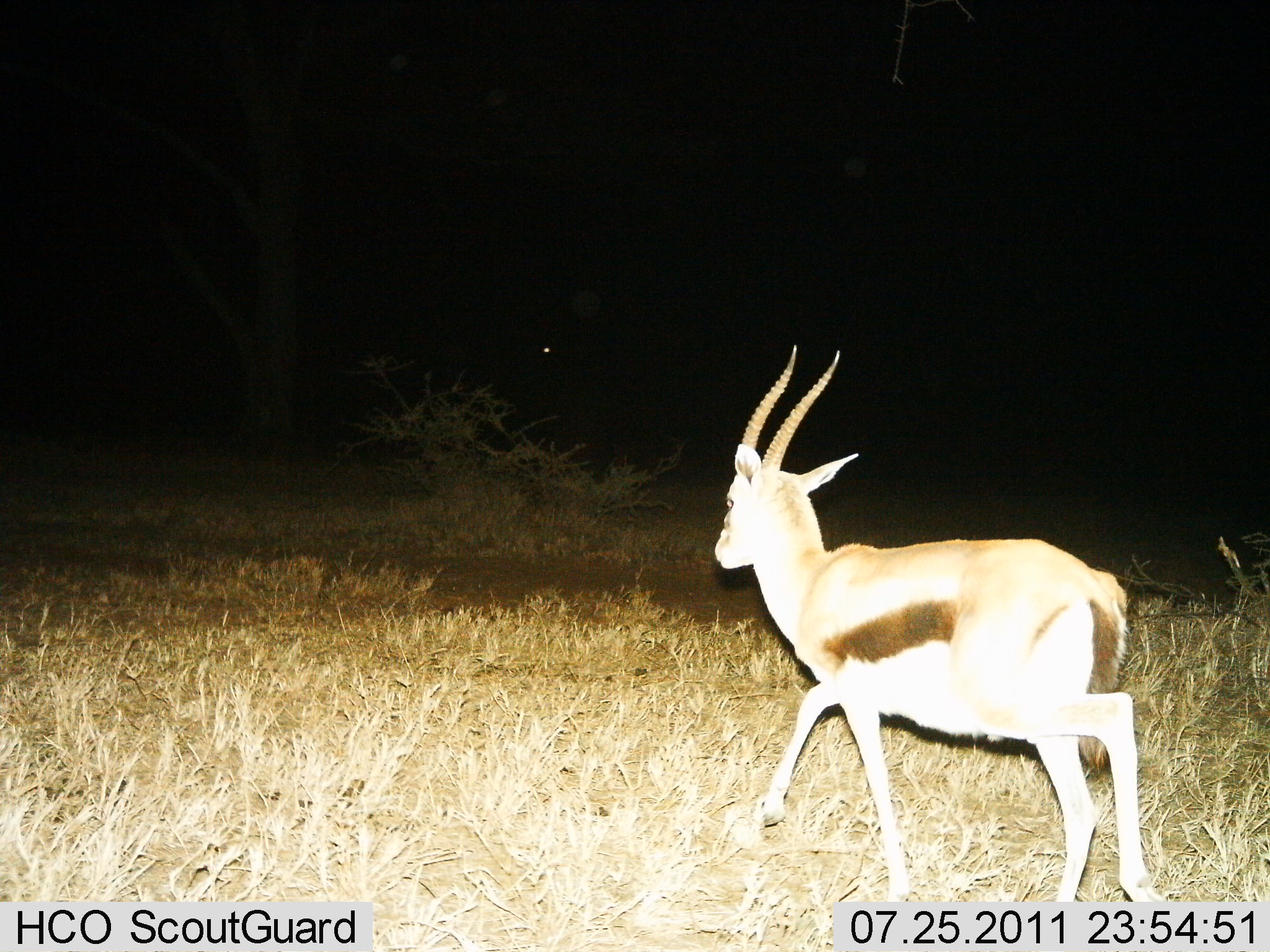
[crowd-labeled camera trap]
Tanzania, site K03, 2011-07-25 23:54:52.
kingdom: Animalia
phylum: Chordata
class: Mammalia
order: Artiodactyla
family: Bovidae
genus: Eudorcas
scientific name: Eudorcas thomsonii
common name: thomson's gazelle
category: gazellethomsons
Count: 1.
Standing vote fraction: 8%.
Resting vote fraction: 0%.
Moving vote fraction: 100%.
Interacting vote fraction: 0%.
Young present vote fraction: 0%.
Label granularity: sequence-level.